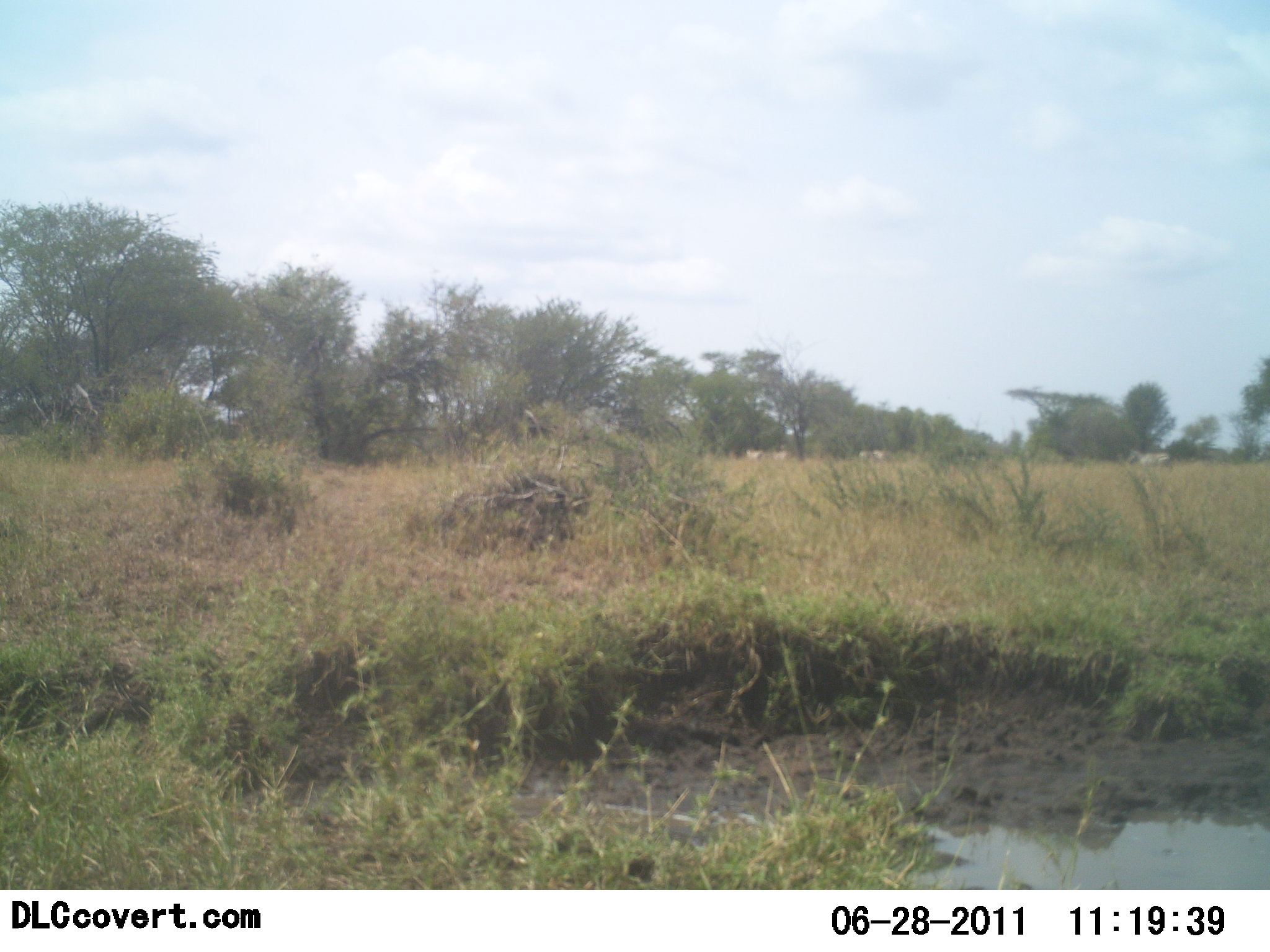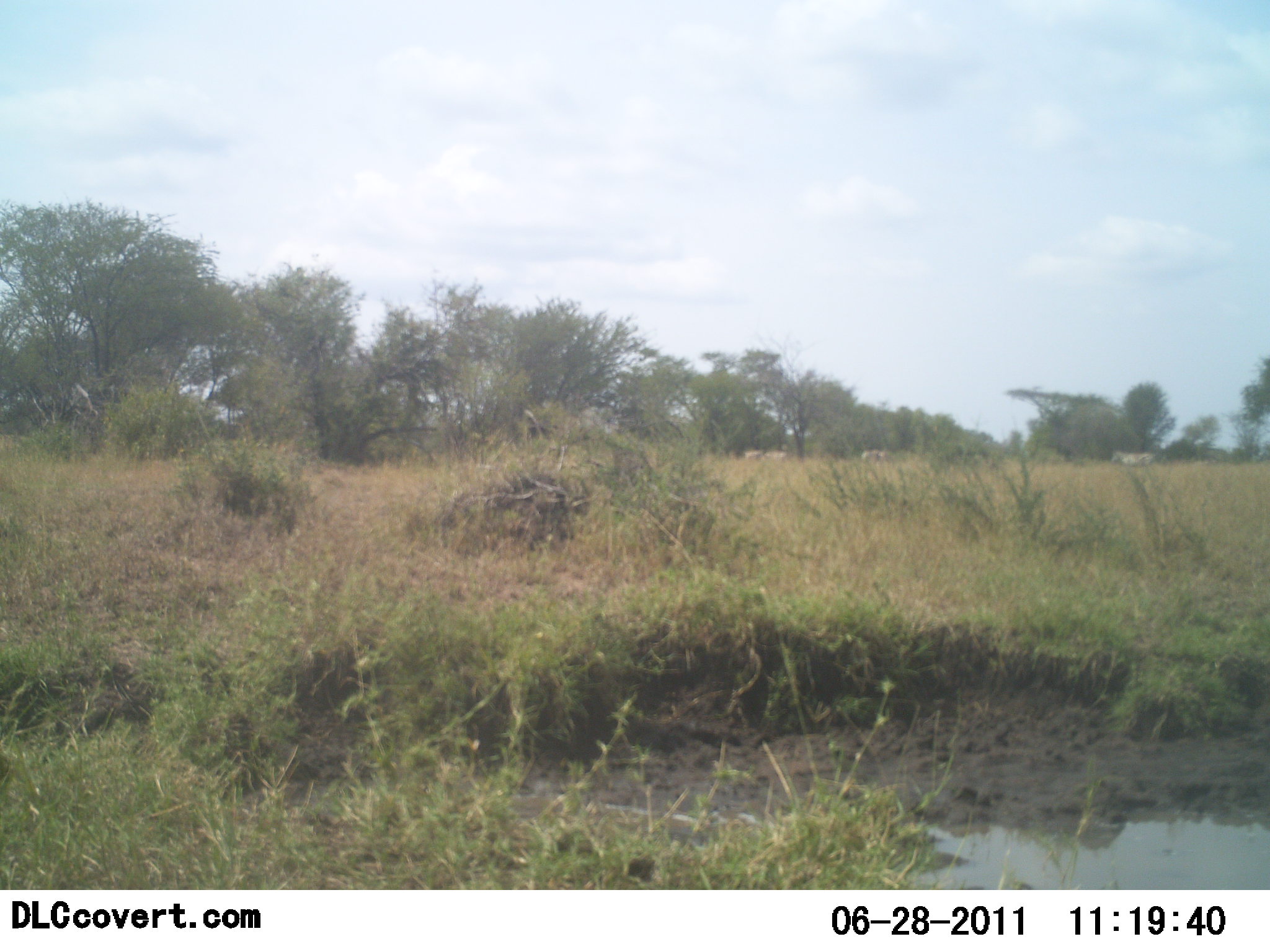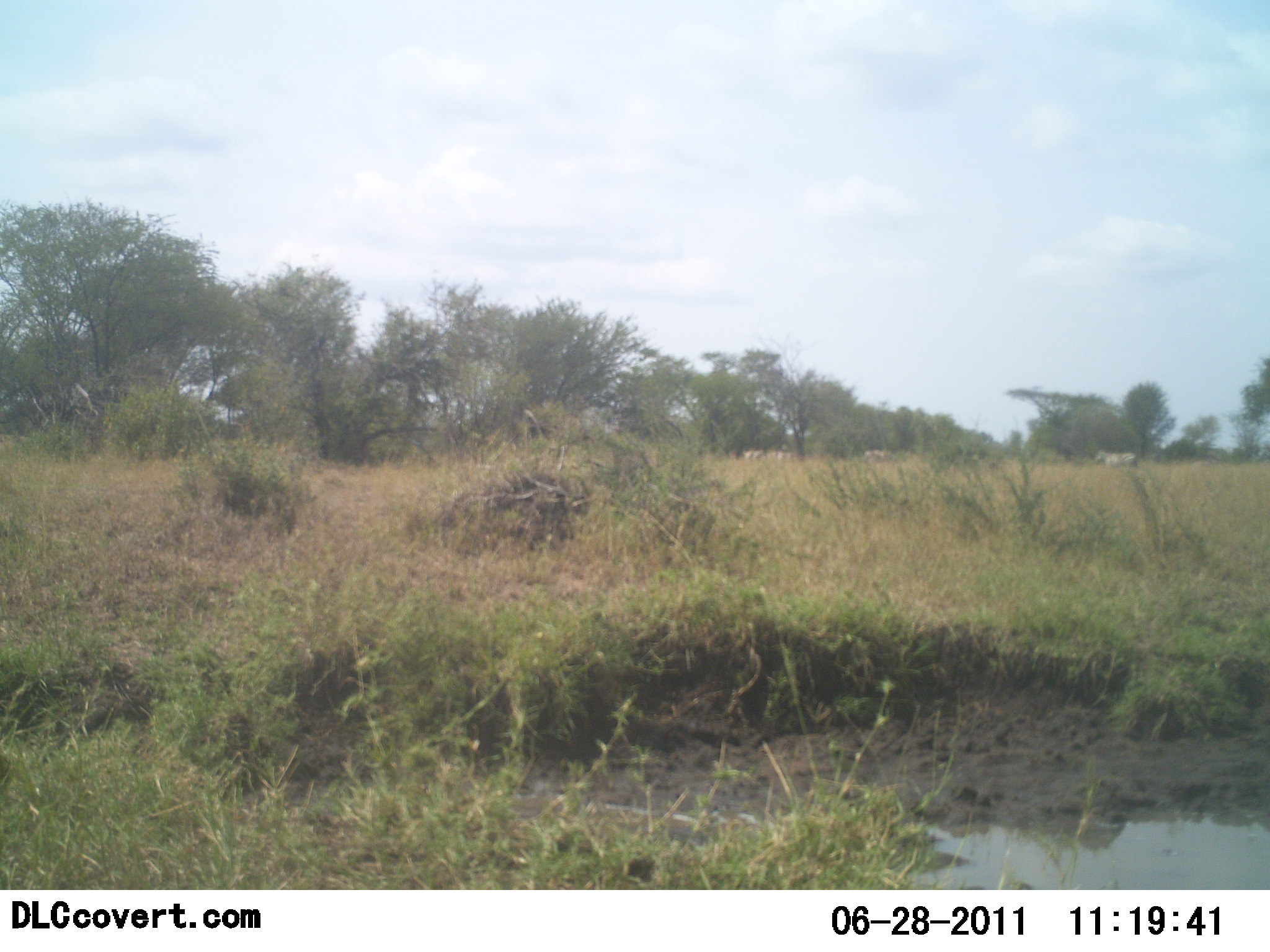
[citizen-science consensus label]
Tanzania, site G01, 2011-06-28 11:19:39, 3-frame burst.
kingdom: Animalia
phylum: Chordata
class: Mammalia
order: Perissodactyla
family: Equidae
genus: Equus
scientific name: Equus quagga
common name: plains zebra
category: zebra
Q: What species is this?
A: Zebra (plains zebra) (Equus quagga).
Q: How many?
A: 4.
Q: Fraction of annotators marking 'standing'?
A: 0%.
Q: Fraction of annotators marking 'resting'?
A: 0%.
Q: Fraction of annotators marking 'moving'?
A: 100%.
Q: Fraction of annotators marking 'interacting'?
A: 0%.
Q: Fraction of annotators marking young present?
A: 0%.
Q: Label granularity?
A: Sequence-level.